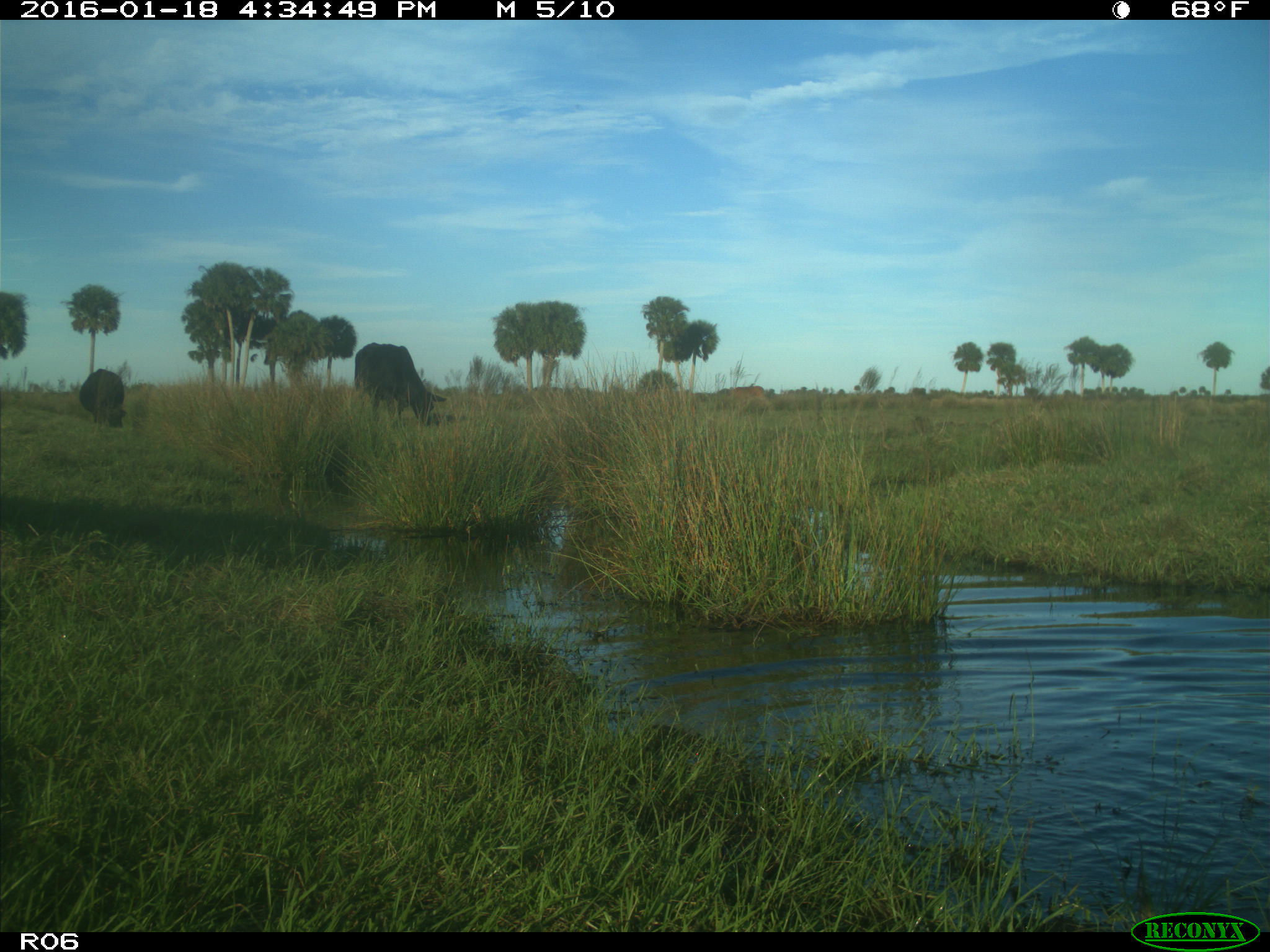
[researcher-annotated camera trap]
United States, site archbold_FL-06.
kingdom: Animalia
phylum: Chordata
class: Mammalia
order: Artiodactyla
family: Bovidae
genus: Bos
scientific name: Bos taurus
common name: domestic cow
Bos taurus (domestic cow).